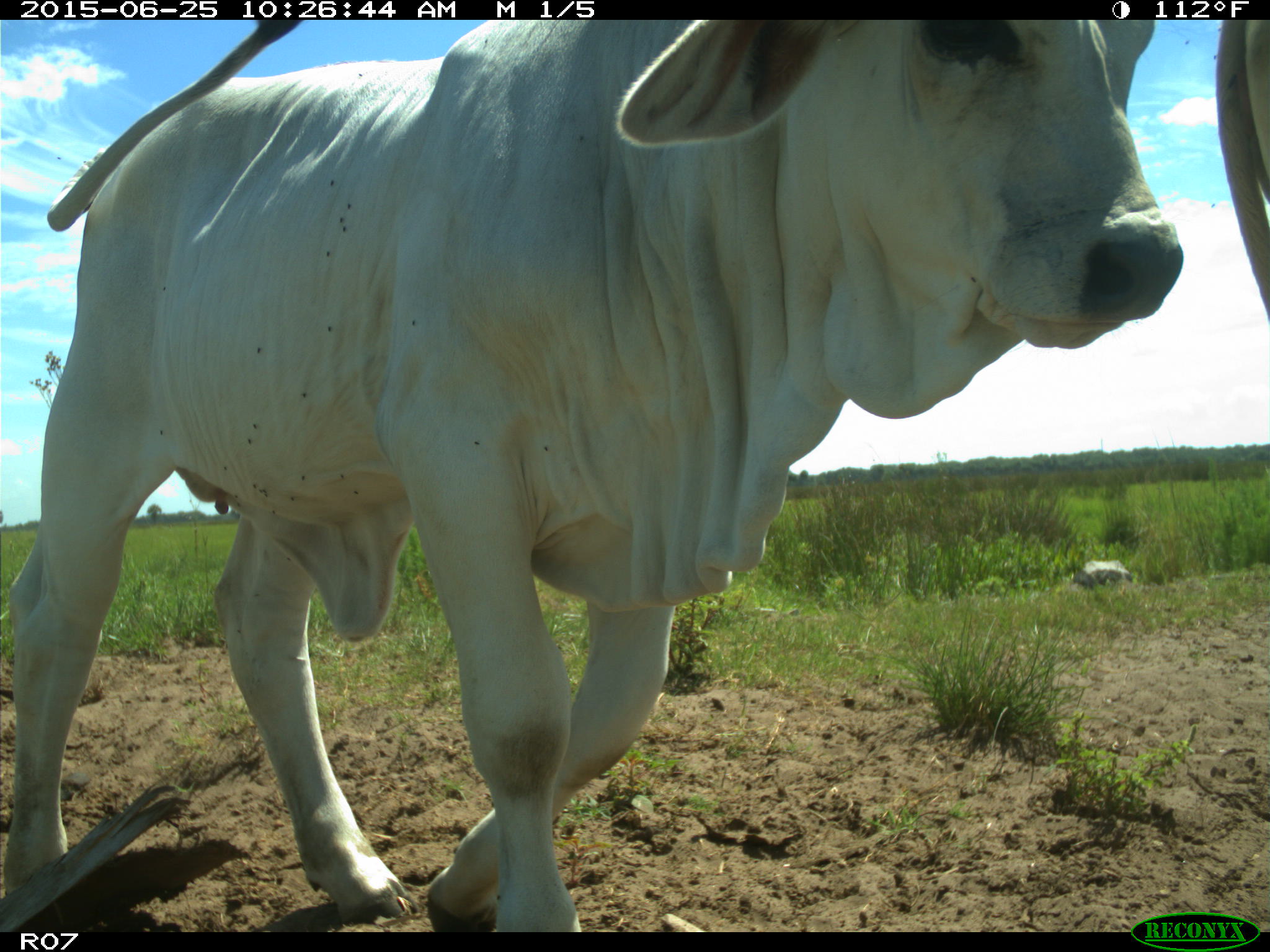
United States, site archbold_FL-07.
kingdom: Animalia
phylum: Chordata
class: Mammalia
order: Artiodactyla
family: Bovidae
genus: Bos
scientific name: Bos taurus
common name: domestic cow